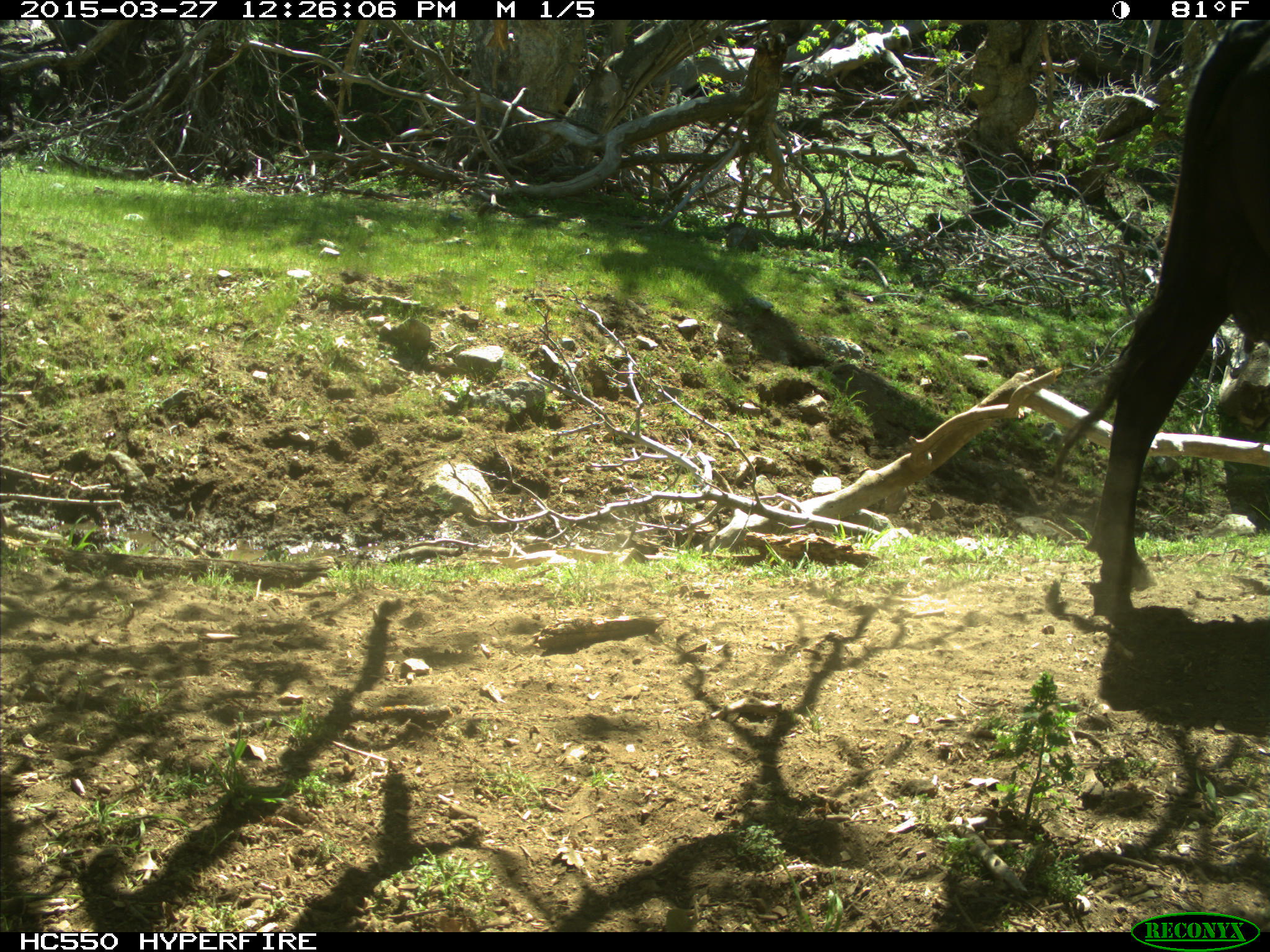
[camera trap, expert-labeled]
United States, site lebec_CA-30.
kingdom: Animalia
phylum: Chordata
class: Mammalia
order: Artiodactyla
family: Bovidae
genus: Bos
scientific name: Bos taurus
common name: domestic cow